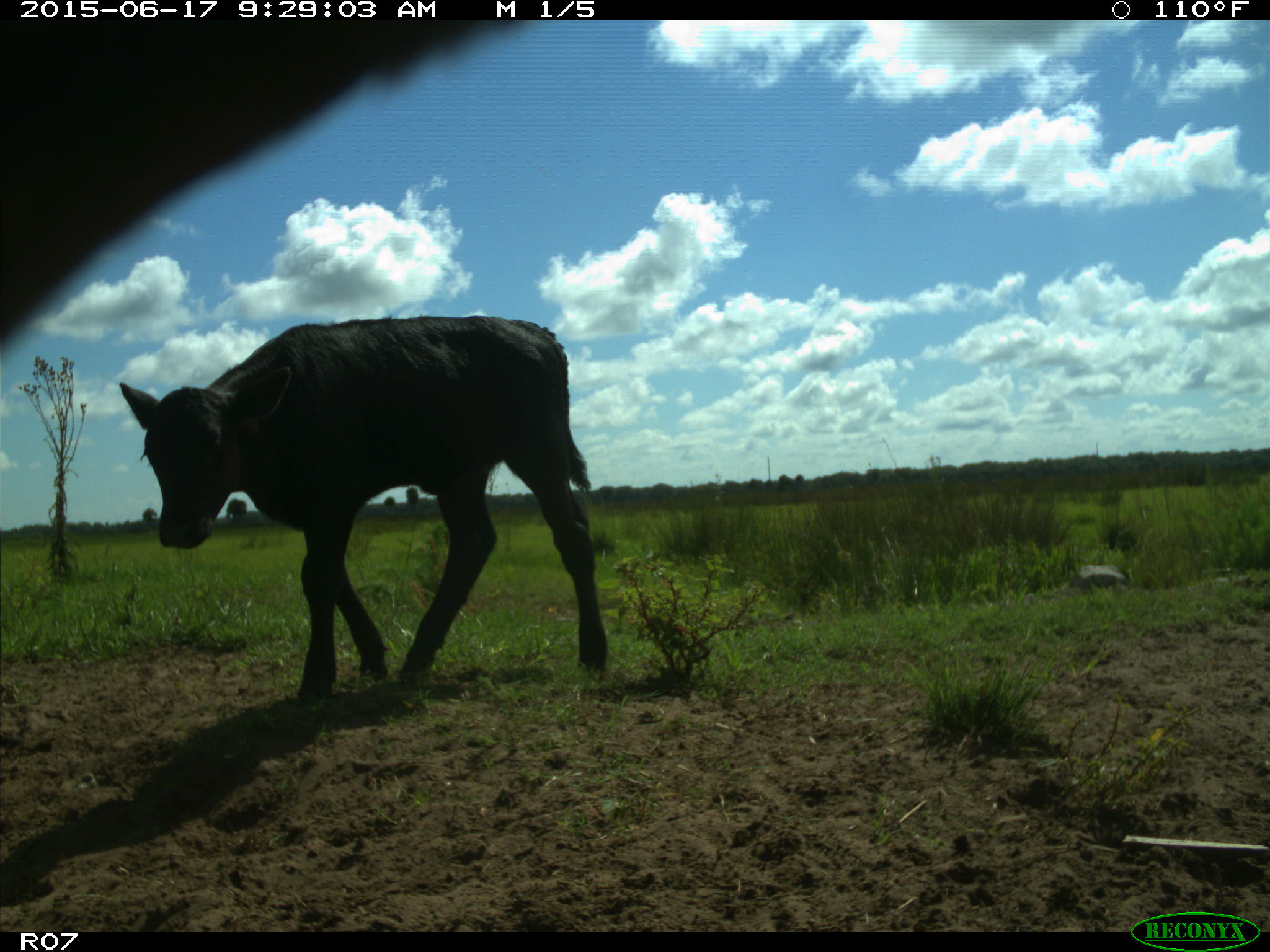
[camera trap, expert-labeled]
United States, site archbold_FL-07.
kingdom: Animalia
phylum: Chordata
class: Mammalia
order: Artiodactyla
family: Bovidae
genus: Bos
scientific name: Bos taurus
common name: domestic cow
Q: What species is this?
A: Bos taurus (domestic cow).